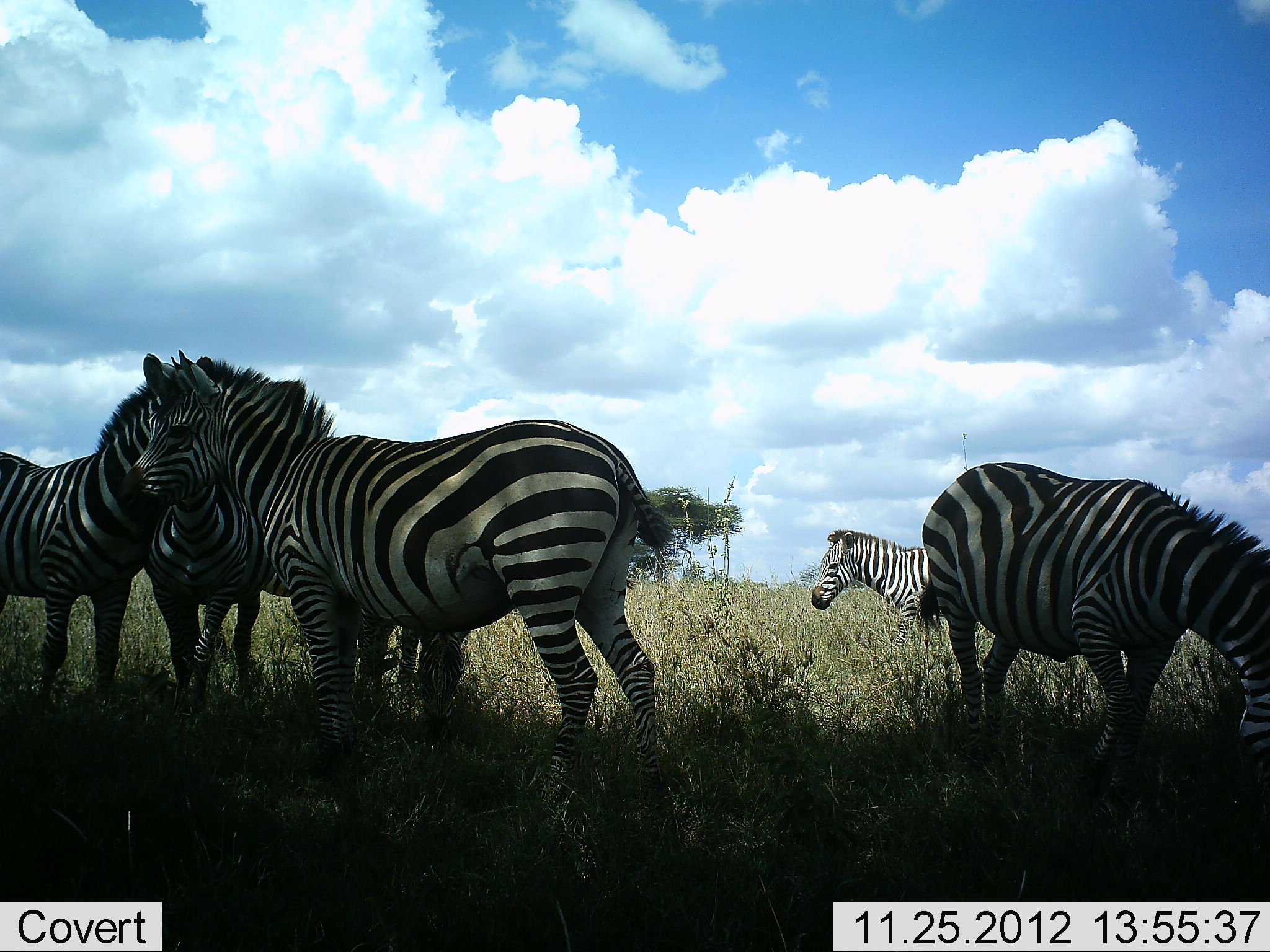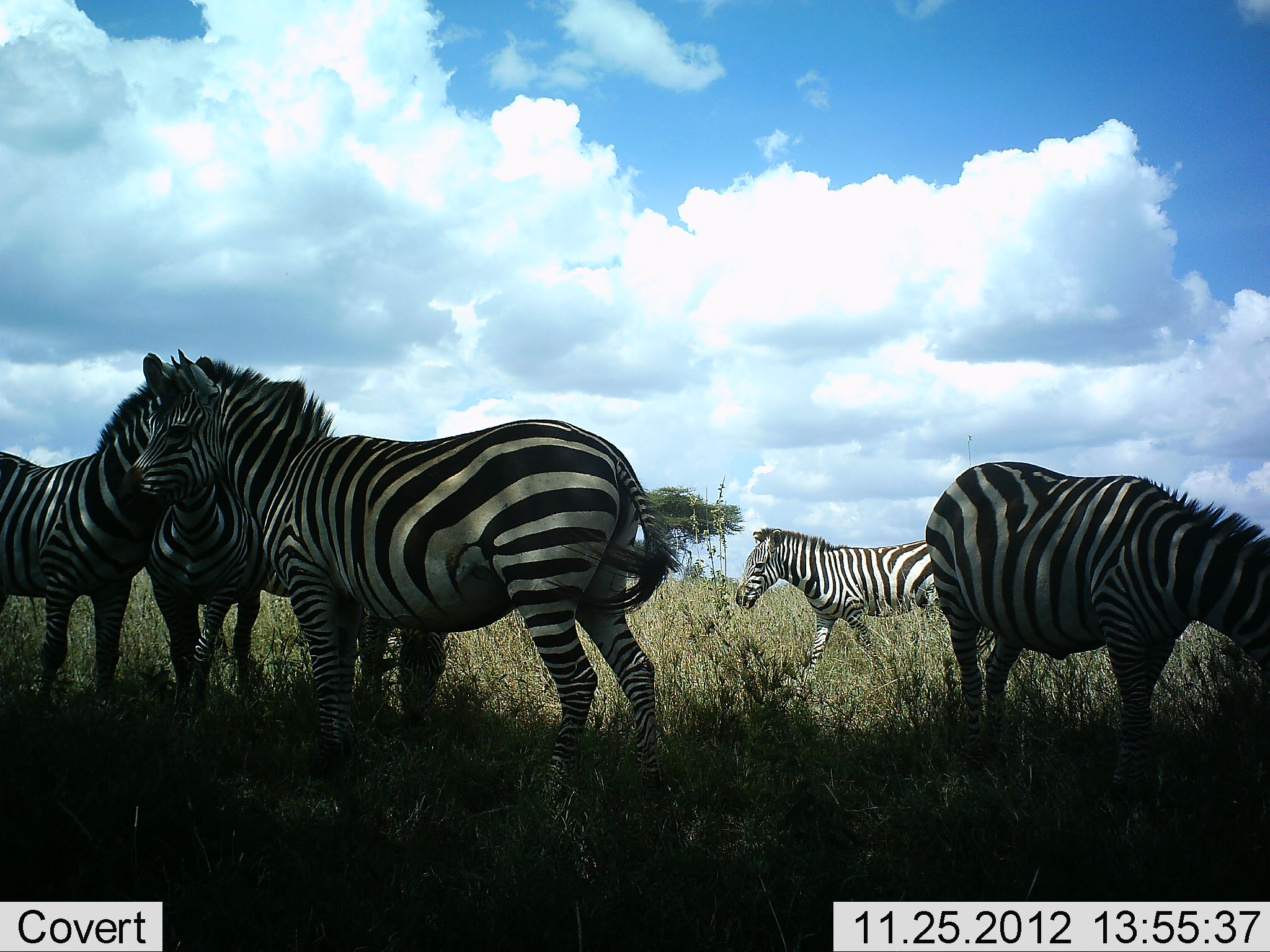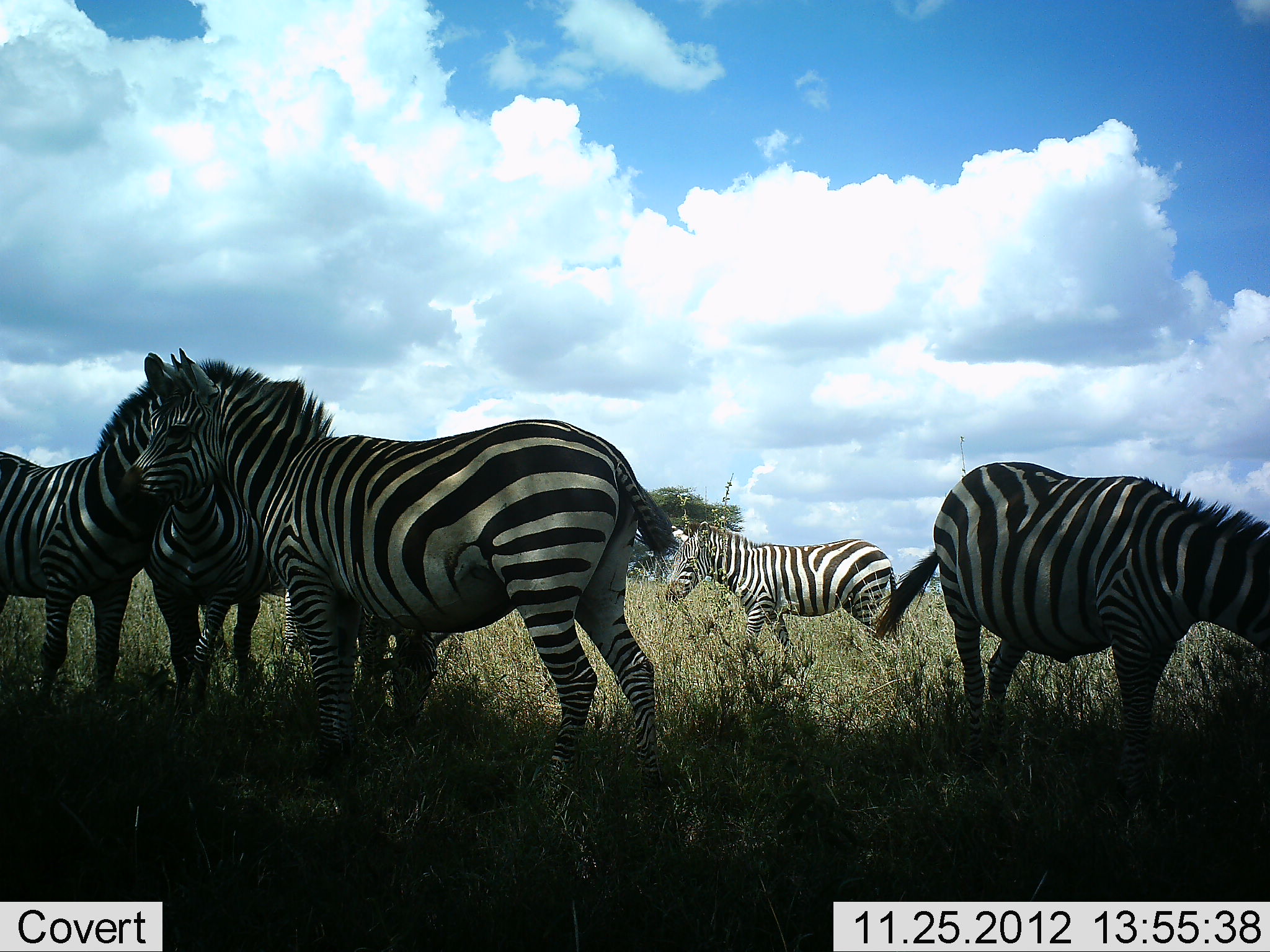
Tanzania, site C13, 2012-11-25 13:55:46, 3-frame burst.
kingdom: Animalia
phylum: Chordata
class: Mammalia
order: Perissodactyla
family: Equidae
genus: Equus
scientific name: Equus quagga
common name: plains zebra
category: zebra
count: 6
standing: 90%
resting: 10%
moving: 70%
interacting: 20%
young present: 20%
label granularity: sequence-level